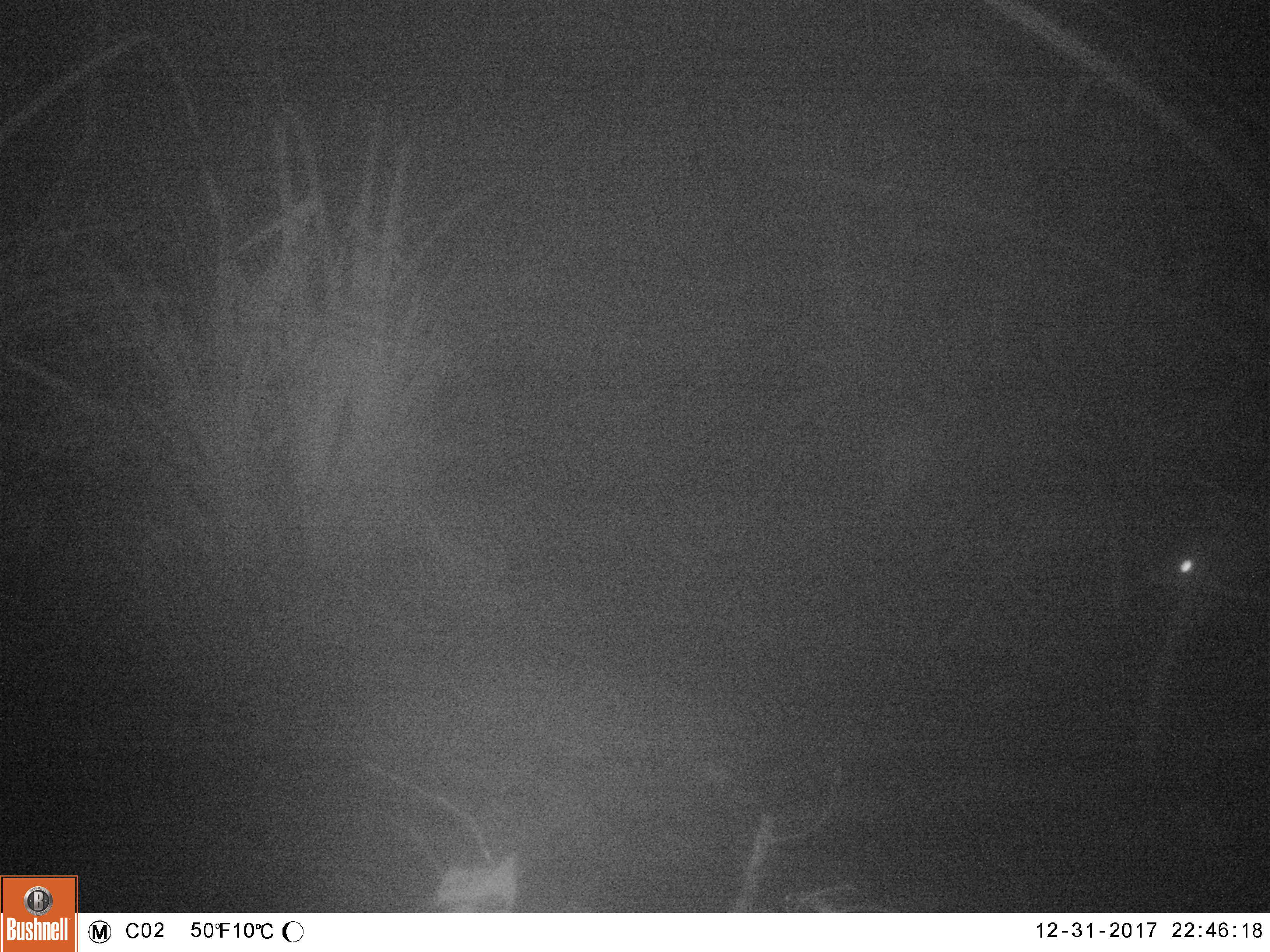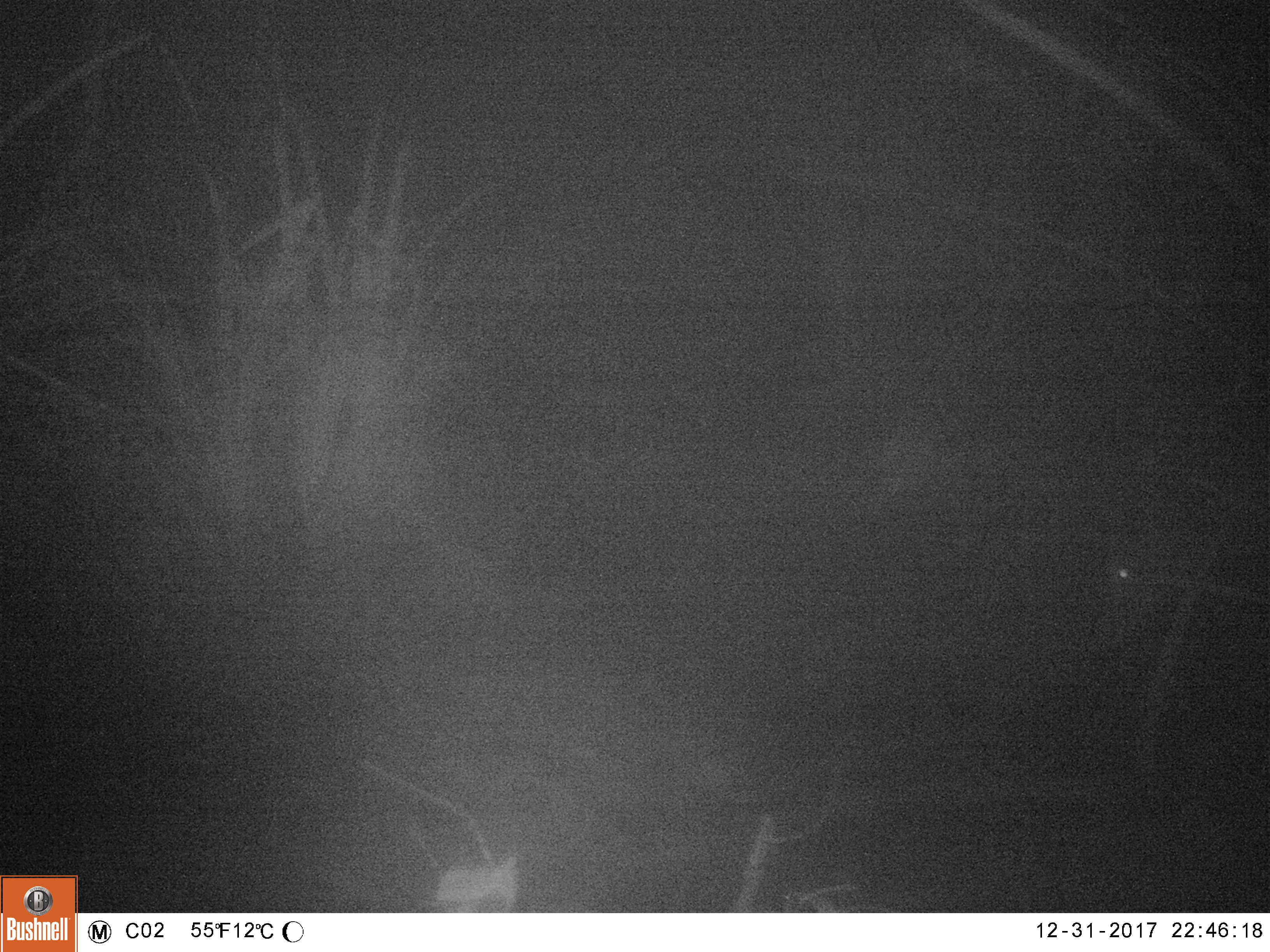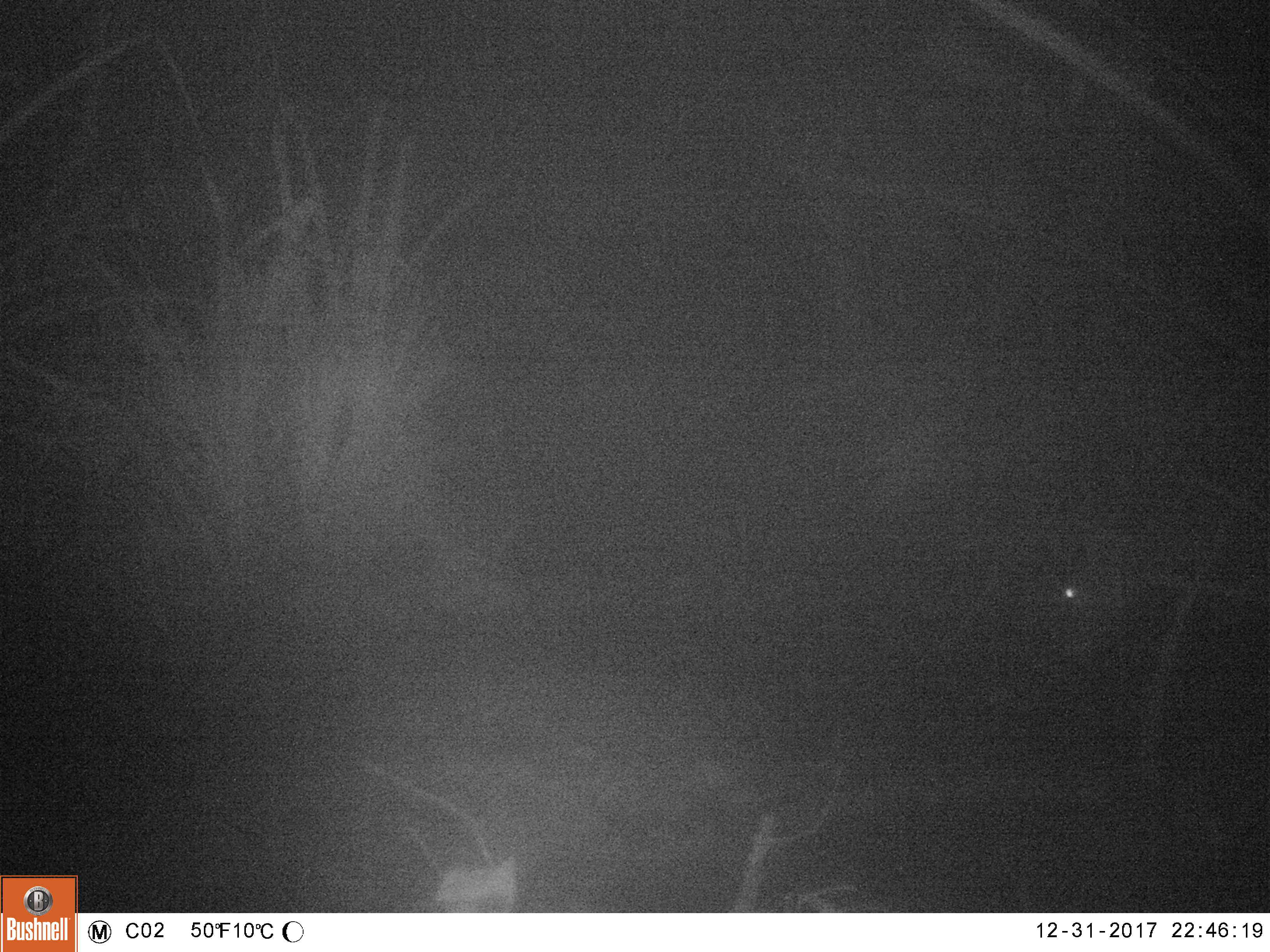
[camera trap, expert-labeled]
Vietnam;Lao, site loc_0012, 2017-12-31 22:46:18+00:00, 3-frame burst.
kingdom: Animalia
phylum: Chordata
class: Mammalia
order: Artiodactyla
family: Cervidae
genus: Muntiacus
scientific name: Muntiacus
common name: muntjacs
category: unidentified muntjac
Unidentified muntjac (muntjacs) (Muntiacus). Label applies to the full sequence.